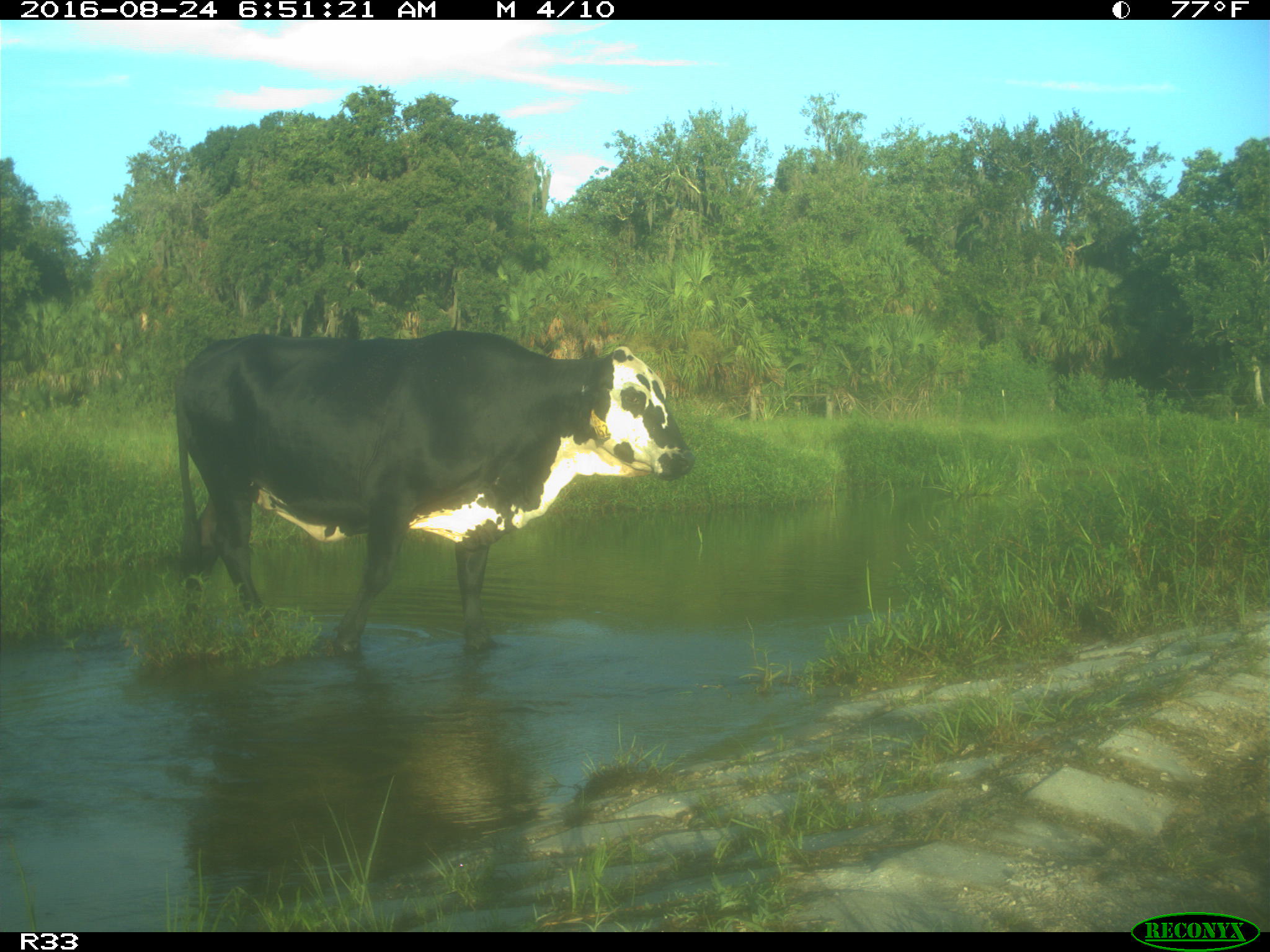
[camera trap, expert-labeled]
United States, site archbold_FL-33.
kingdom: Animalia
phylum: Chordata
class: Mammalia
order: Artiodactyla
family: Bovidae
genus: Bos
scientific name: Bos taurus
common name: domestic cow